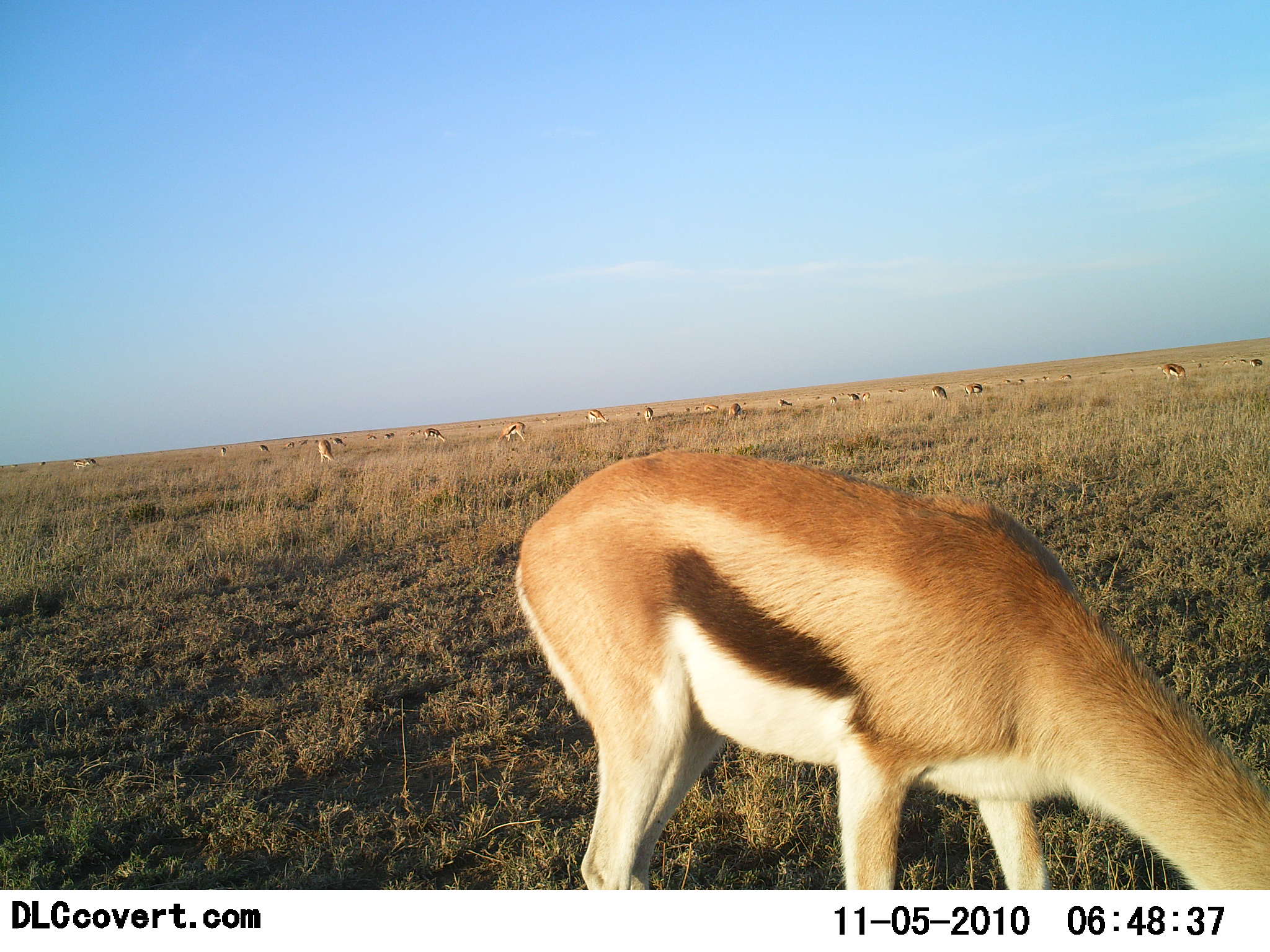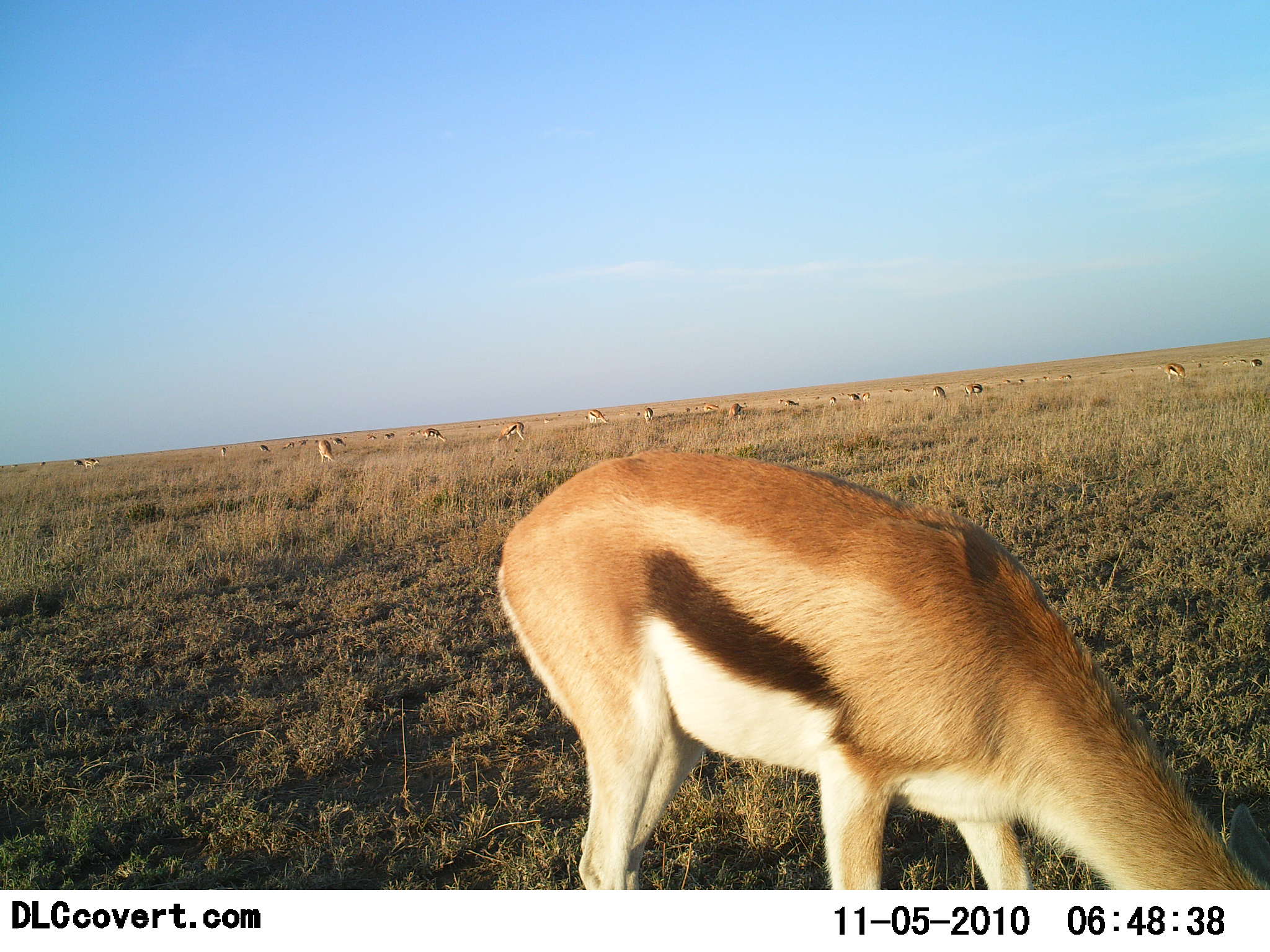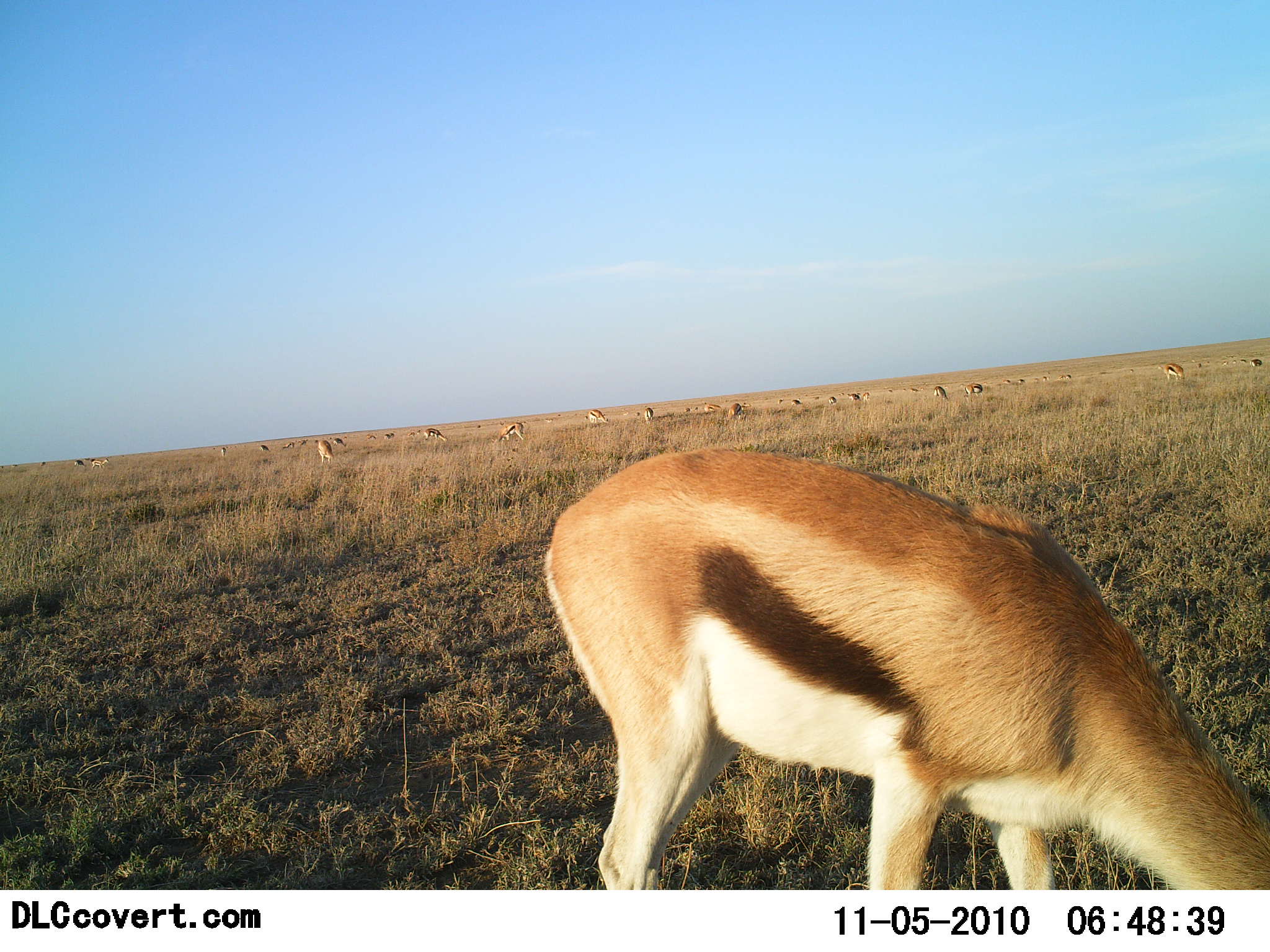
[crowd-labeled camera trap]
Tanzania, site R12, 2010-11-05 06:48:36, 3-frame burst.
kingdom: Animalia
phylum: Chordata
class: Mammalia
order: Artiodactyla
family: Bovidae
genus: Eudorcas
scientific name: Eudorcas thomsonii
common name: thomson's gazelle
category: gazellethomsons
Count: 11-50.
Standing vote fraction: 45%.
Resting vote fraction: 5%.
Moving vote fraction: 5%.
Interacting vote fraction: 5%.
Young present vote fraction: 0%.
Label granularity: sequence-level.